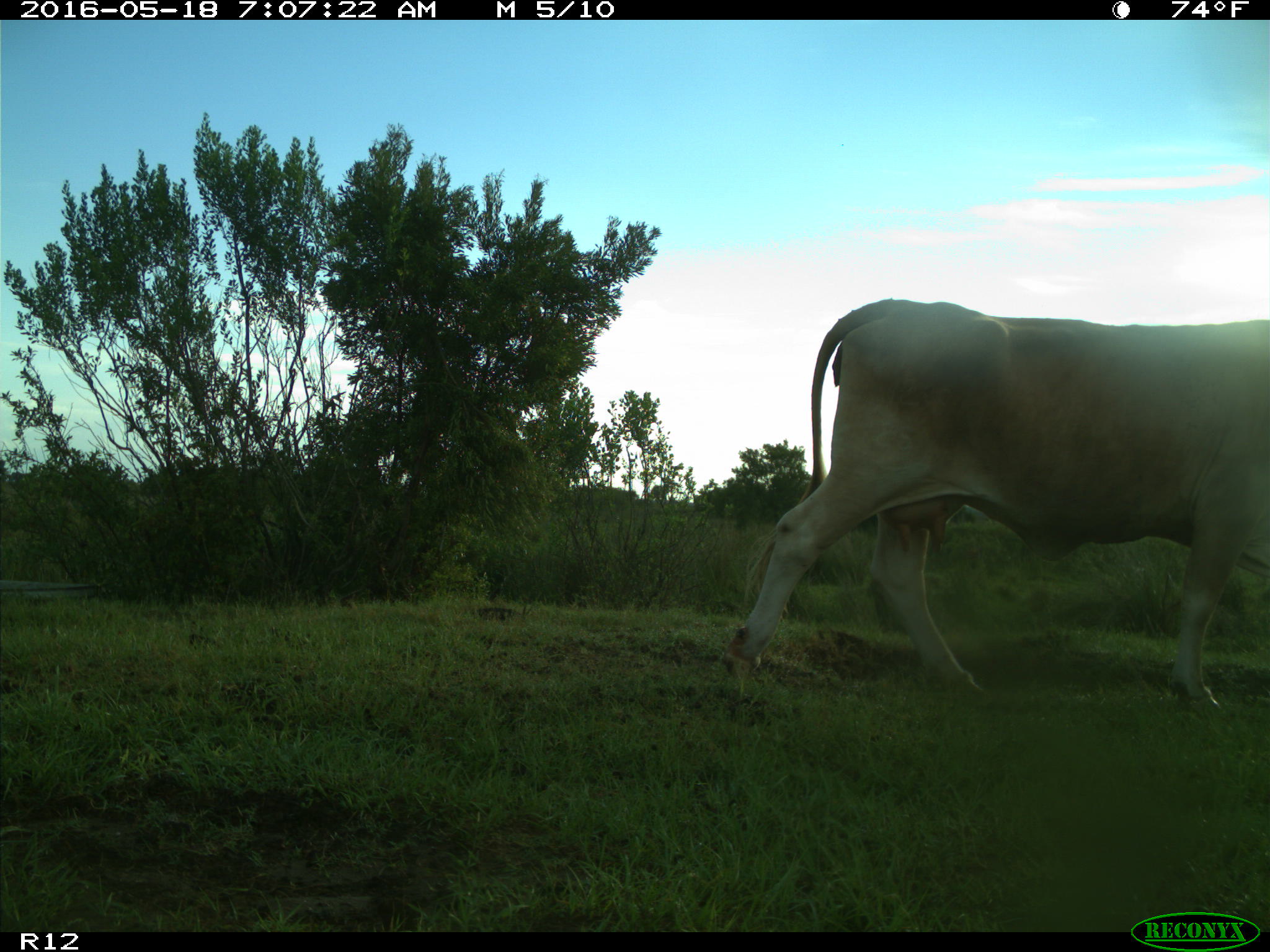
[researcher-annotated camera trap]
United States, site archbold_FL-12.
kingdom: Animalia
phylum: Chordata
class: Mammalia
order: Artiodactyla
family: Bovidae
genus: Bos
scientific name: Bos taurus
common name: domestic cow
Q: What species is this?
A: Bos taurus (domestic cow).